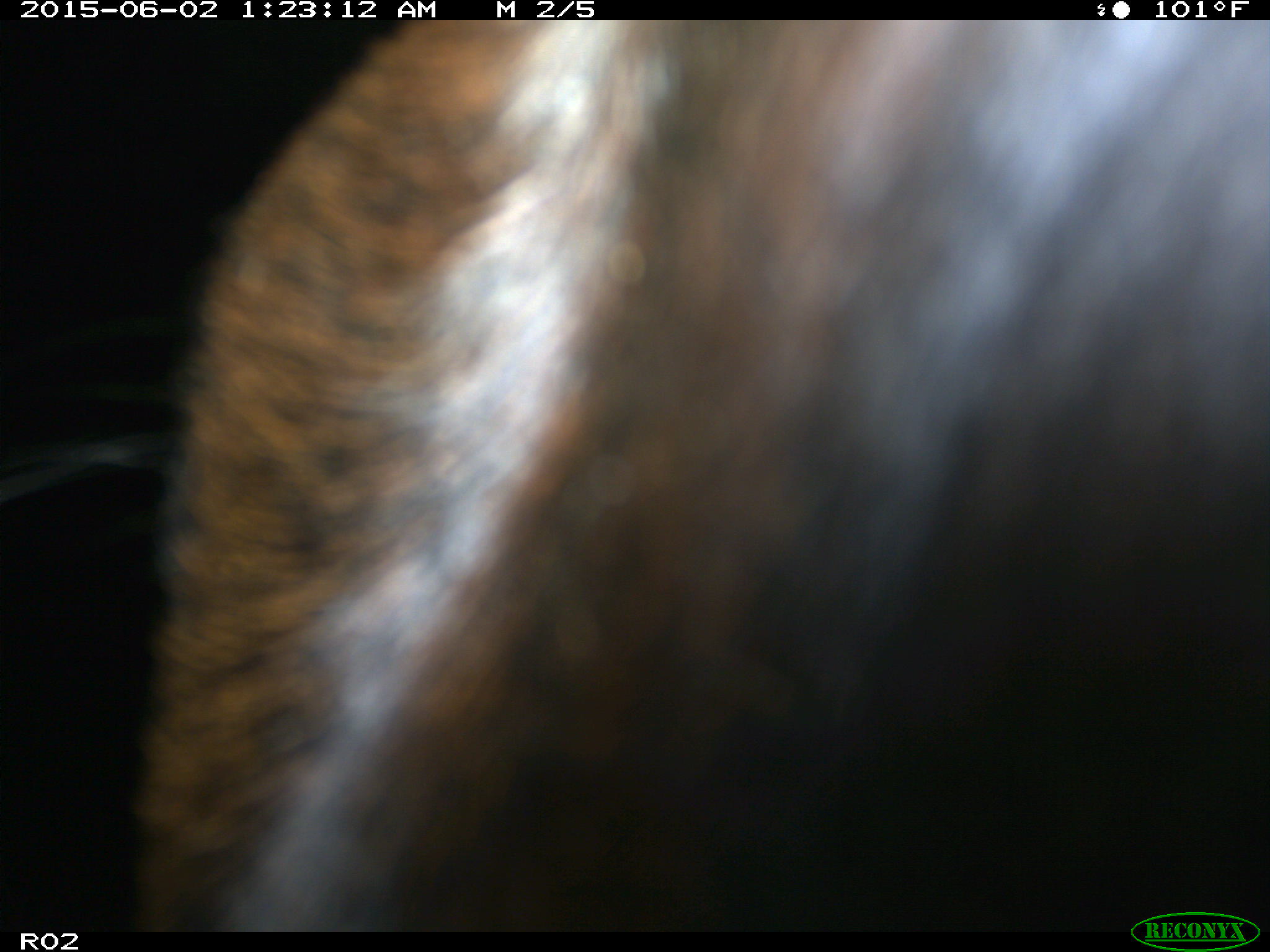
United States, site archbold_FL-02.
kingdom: Animalia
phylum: Chordata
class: Mammalia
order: Artiodactyla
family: Bovidae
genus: Bos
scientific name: Bos taurus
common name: domestic cow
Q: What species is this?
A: Bos taurus (domestic cow).